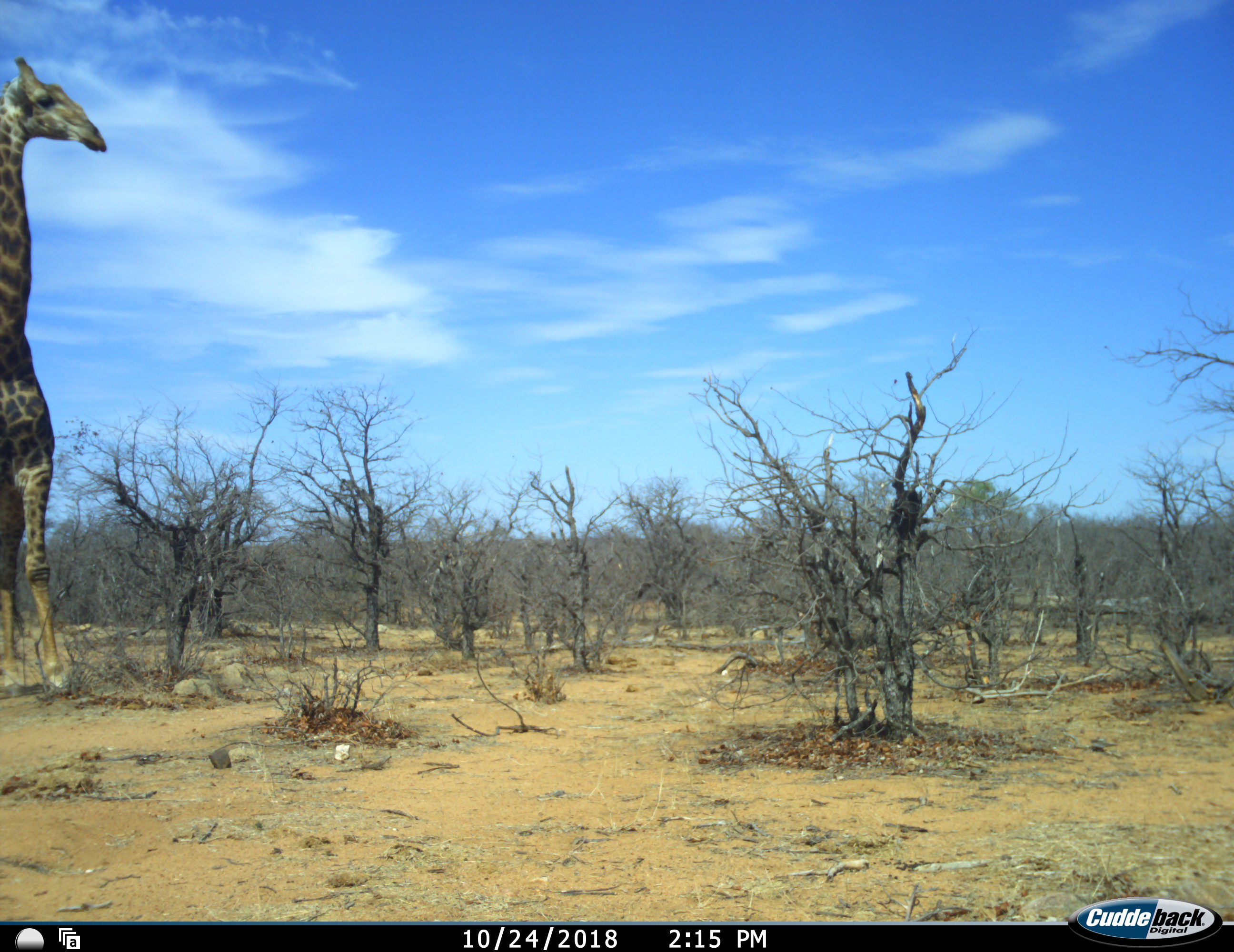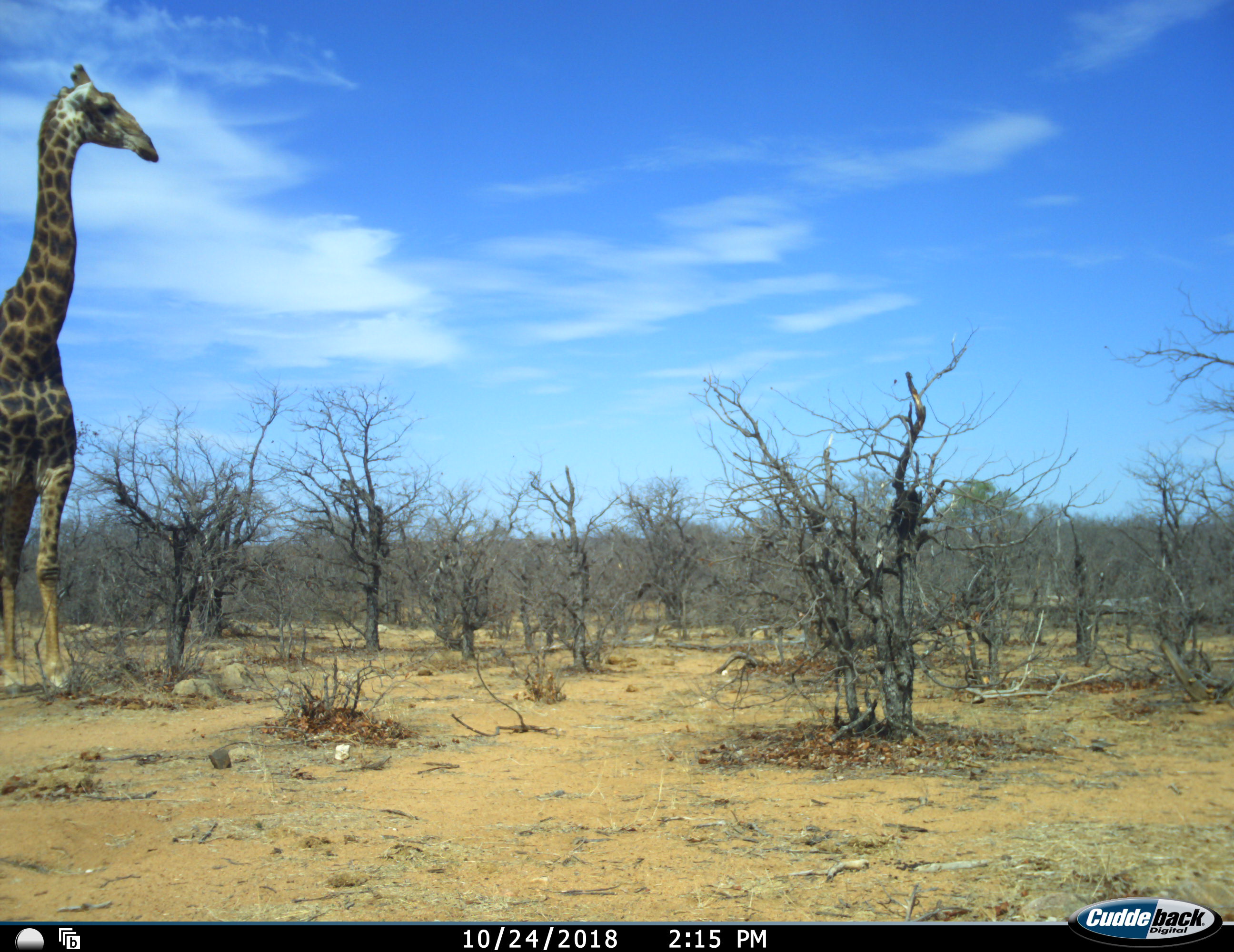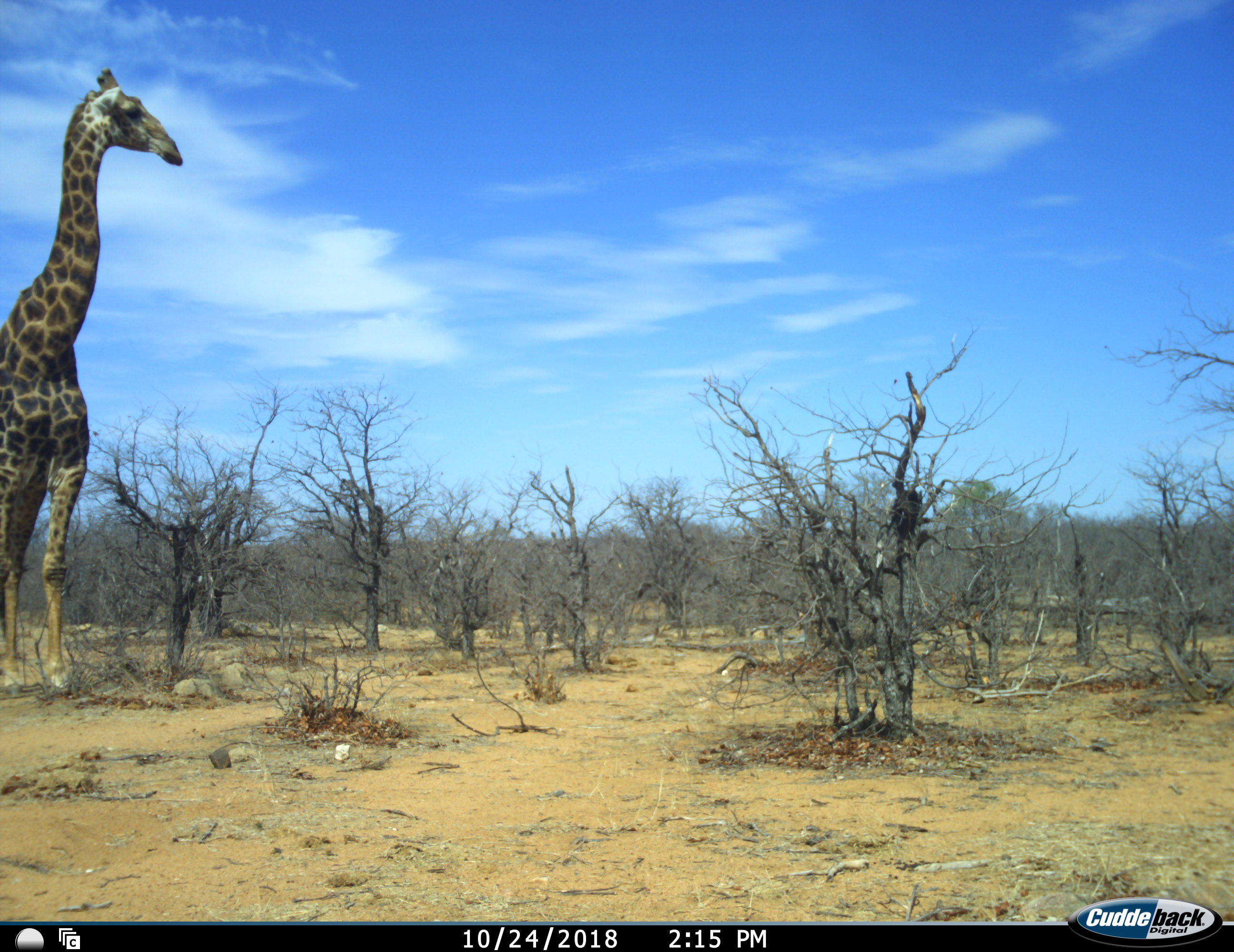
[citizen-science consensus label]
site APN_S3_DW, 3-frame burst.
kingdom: Animalia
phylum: Chordata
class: Mammalia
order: Artiodactyla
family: Giraffidae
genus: Giraffa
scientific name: Giraffa camelopardalis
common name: giraffe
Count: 1.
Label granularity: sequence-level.